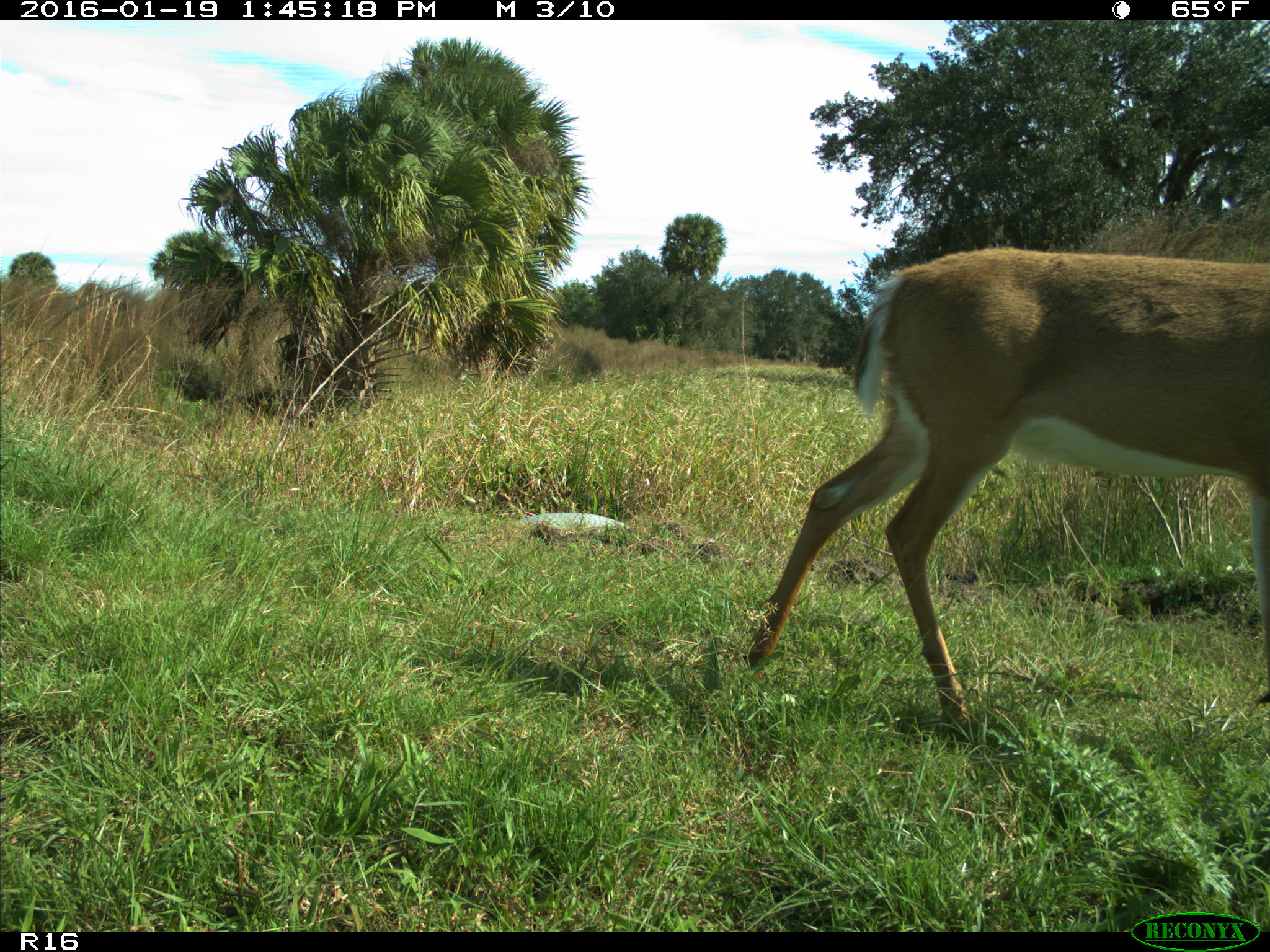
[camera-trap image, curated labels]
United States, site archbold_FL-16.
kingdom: Animalia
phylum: Chordata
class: Mammalia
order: Artiodactyla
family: Cervidae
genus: Odocoileus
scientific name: Odocoileus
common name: deer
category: unidentified deer